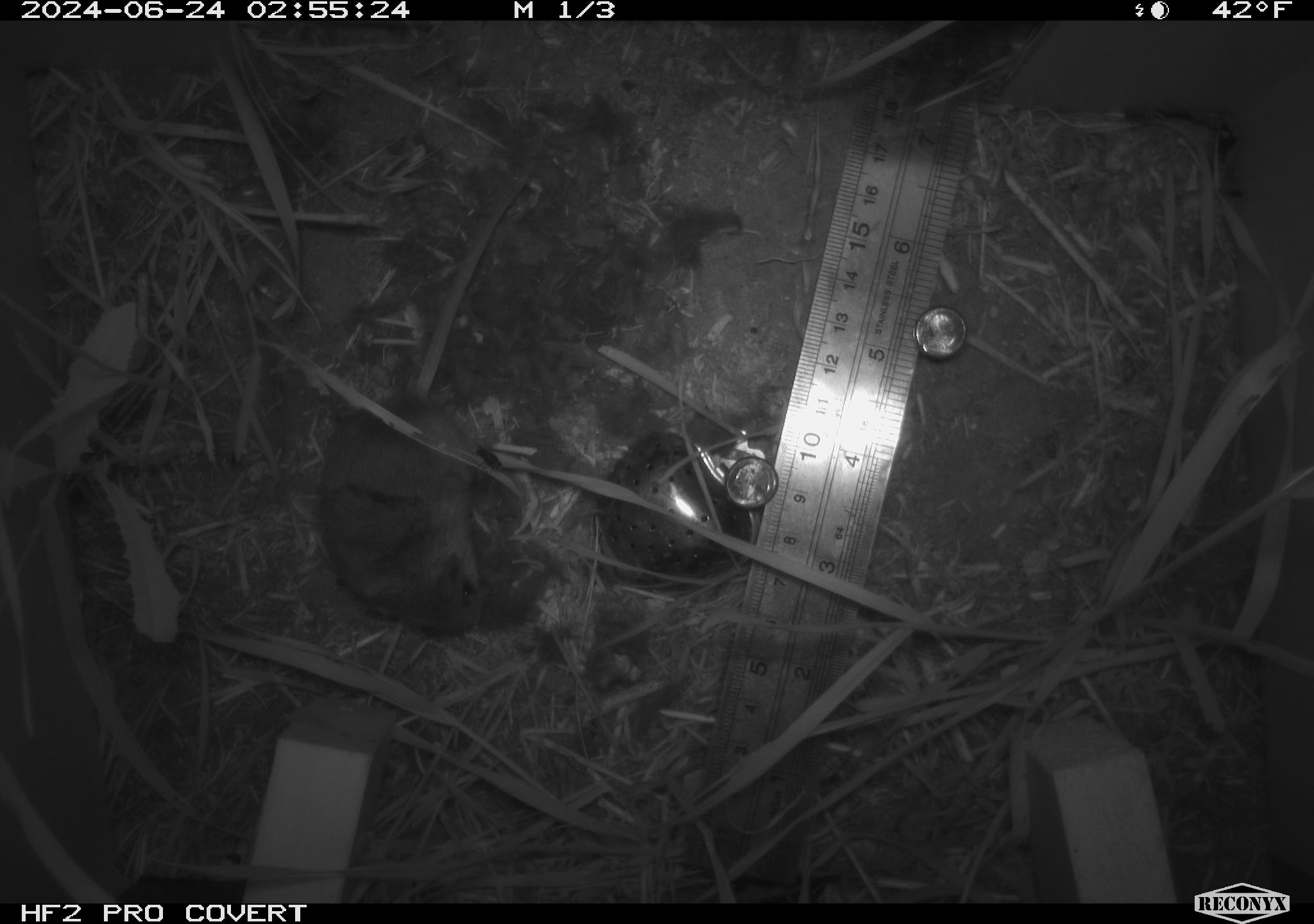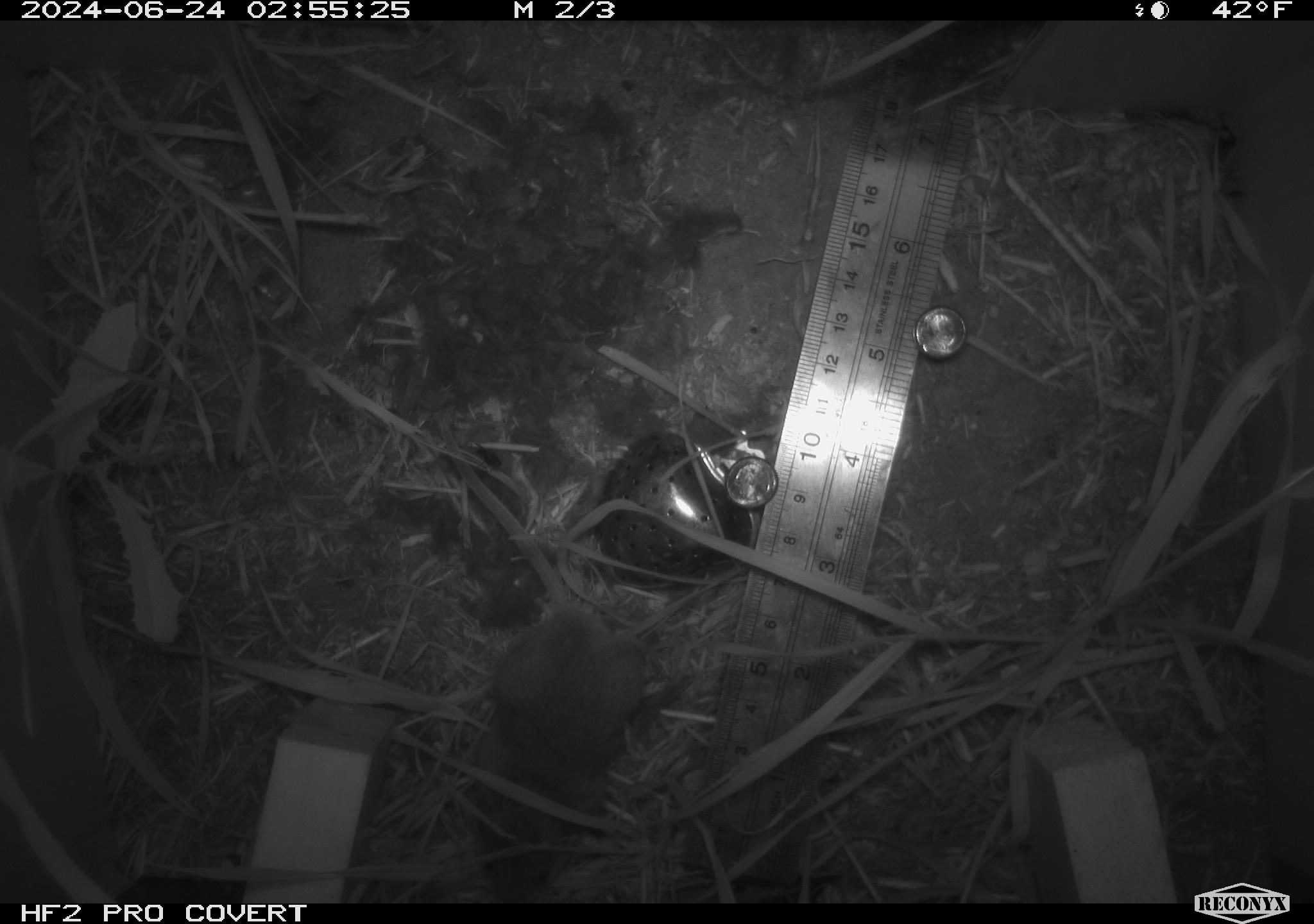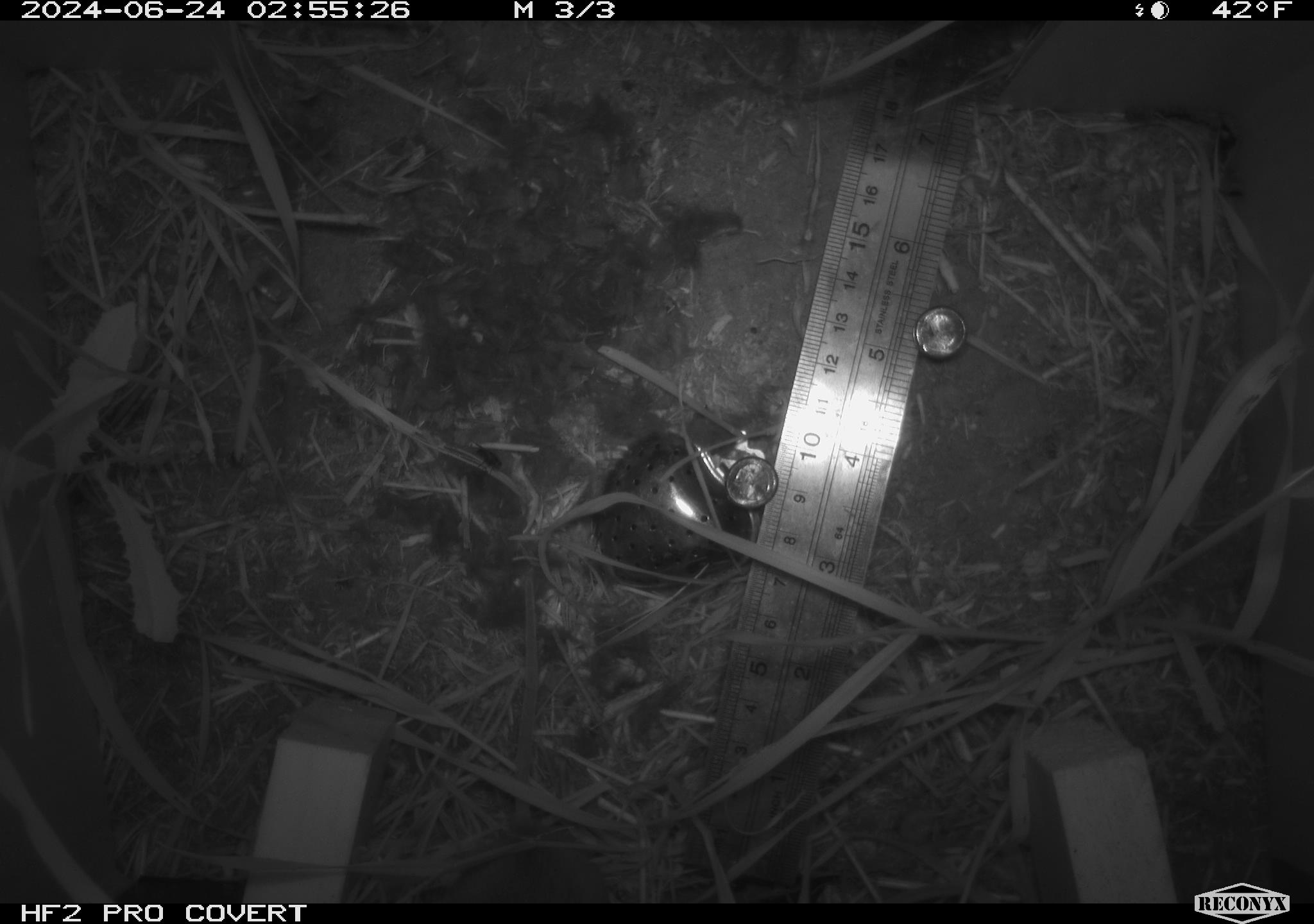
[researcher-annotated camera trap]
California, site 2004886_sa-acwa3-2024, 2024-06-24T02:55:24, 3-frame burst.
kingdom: Animalia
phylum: Chordata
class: Mammalia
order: Rodentia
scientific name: Rodentia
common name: mouse species